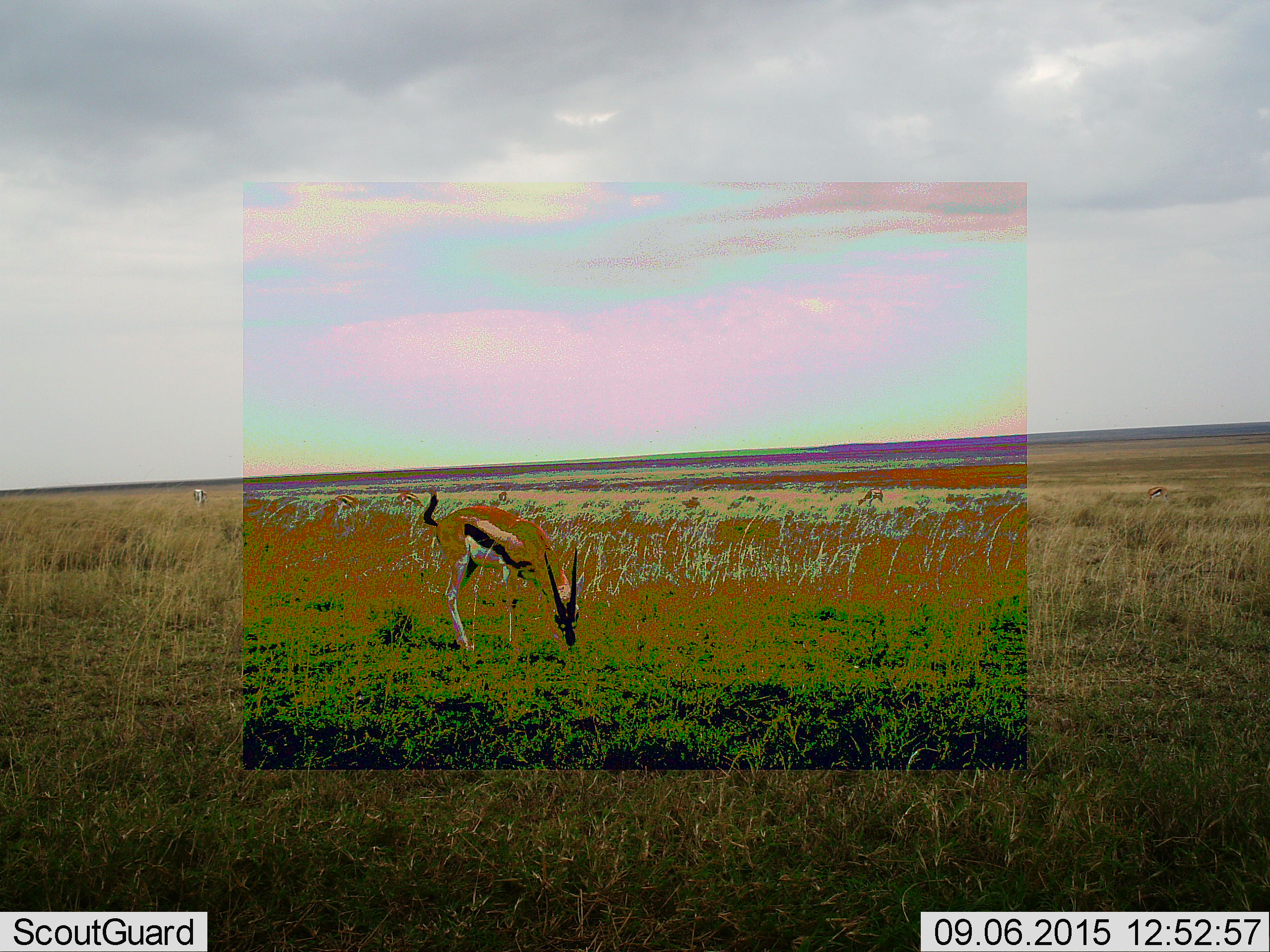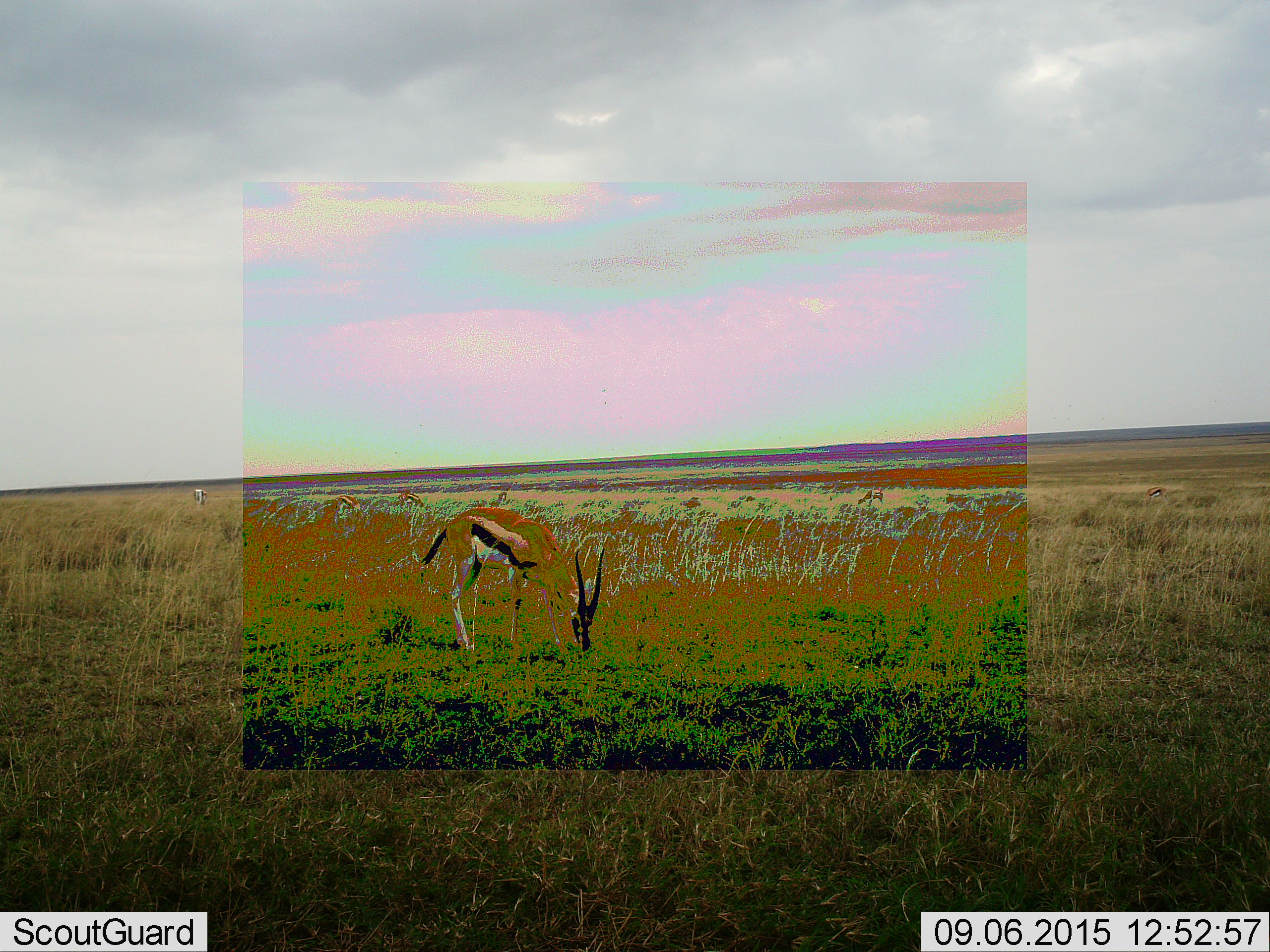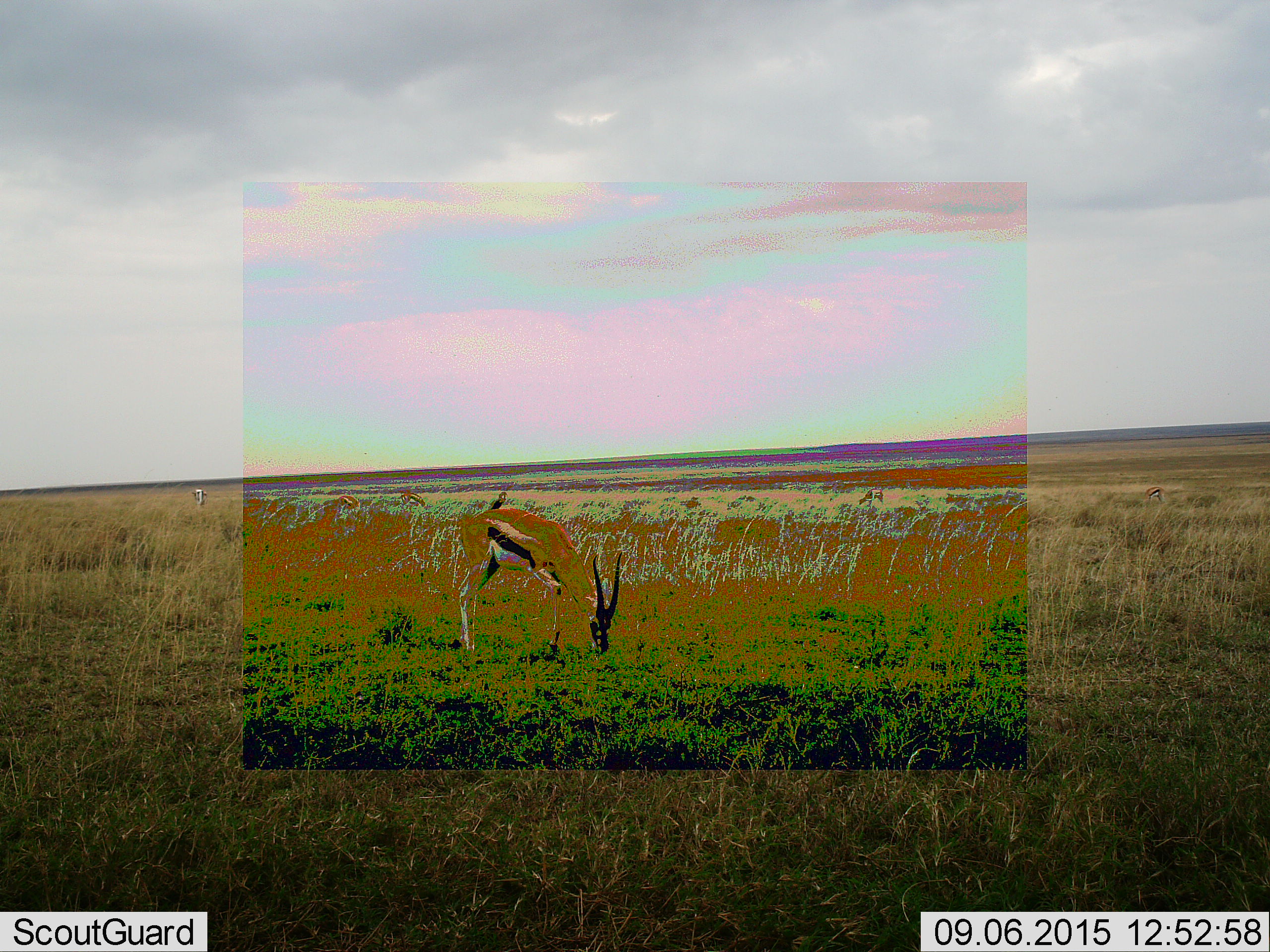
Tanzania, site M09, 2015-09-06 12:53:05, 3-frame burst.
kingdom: Animalia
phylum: Chordata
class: Mammalia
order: Artiodactyla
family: Bovidae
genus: Eudorcas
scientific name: Eudorcas thomsonii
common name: thomson's gazelle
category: gazellethomsons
Gazellethomsons (thomson's gazelle) (Eudorcas thomsonii), count 6. Behavior (volunteer vote fractions): standing 29%, resting 0%, moving 43%, interacting 0%. Young present (vote fraction): 14%. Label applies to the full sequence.